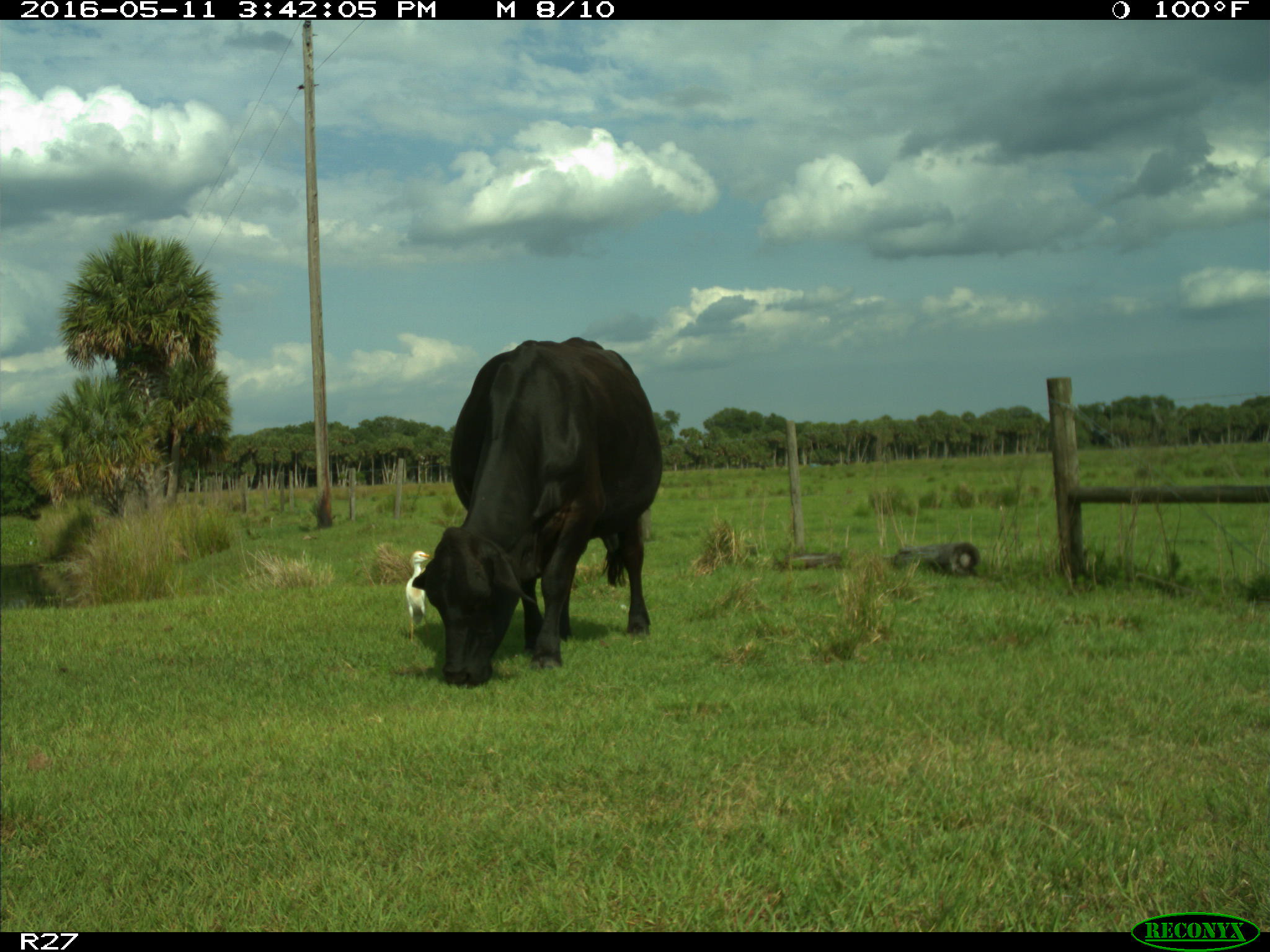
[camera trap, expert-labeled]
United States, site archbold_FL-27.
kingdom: Animalia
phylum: Chordata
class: Mammalia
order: Artiodactyla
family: Bovidae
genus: Bos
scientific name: Bos taurus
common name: domestic cow